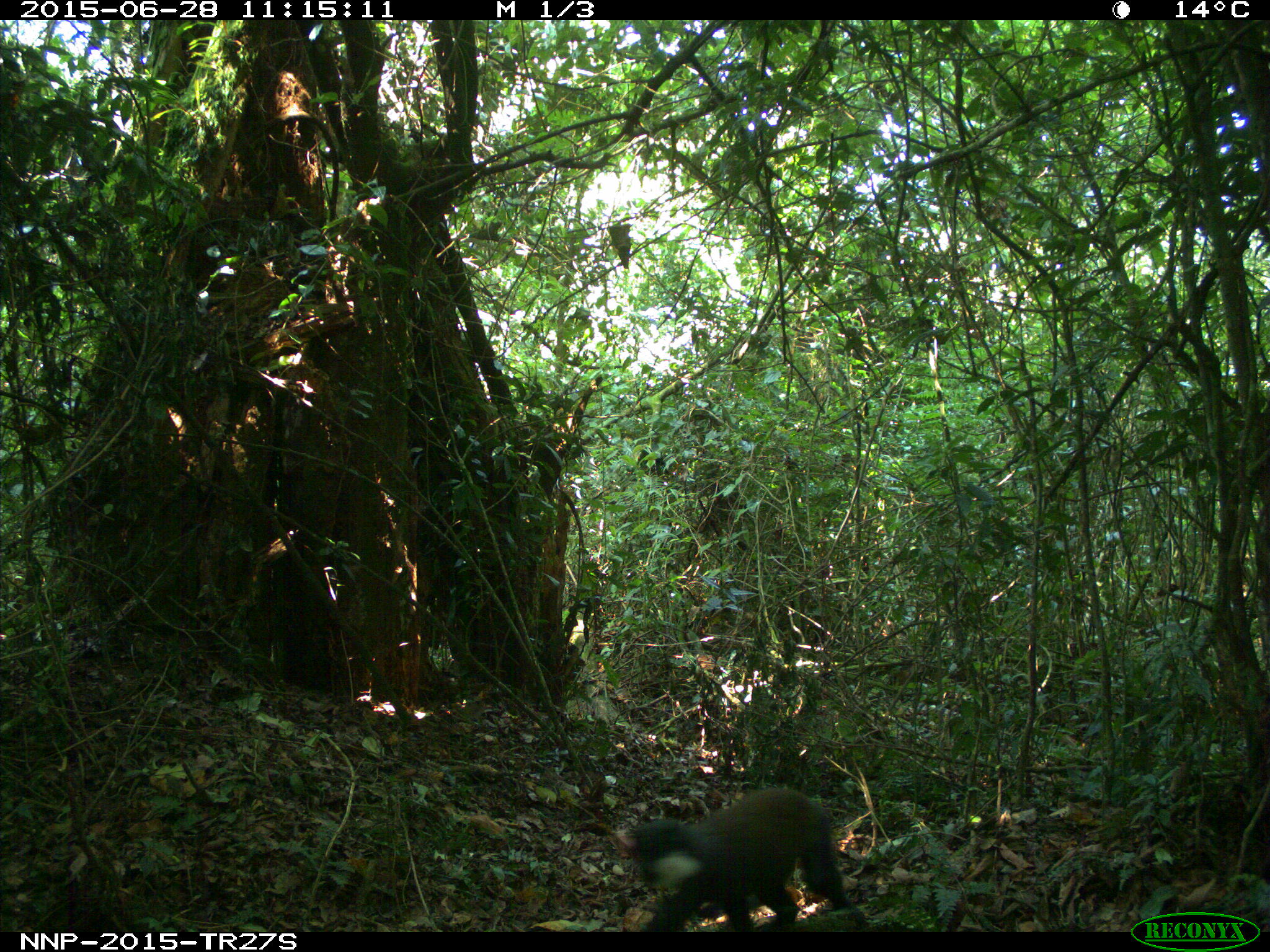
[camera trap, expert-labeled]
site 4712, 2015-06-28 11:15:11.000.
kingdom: Animalia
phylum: Chordata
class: Mammalia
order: Primates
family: Cercopithecidae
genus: Allochrocebus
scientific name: Allochrocebus lhoesti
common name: l'hoest's monkey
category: cercopithecus lhoesti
Cercopithecus lhoesti (l'hoest's monkey) (Allochrocebus lhoesti), count 1.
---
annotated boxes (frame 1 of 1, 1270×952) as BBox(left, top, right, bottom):
cercopithecus lhoesti: BBox(613, 785, 859, 931)